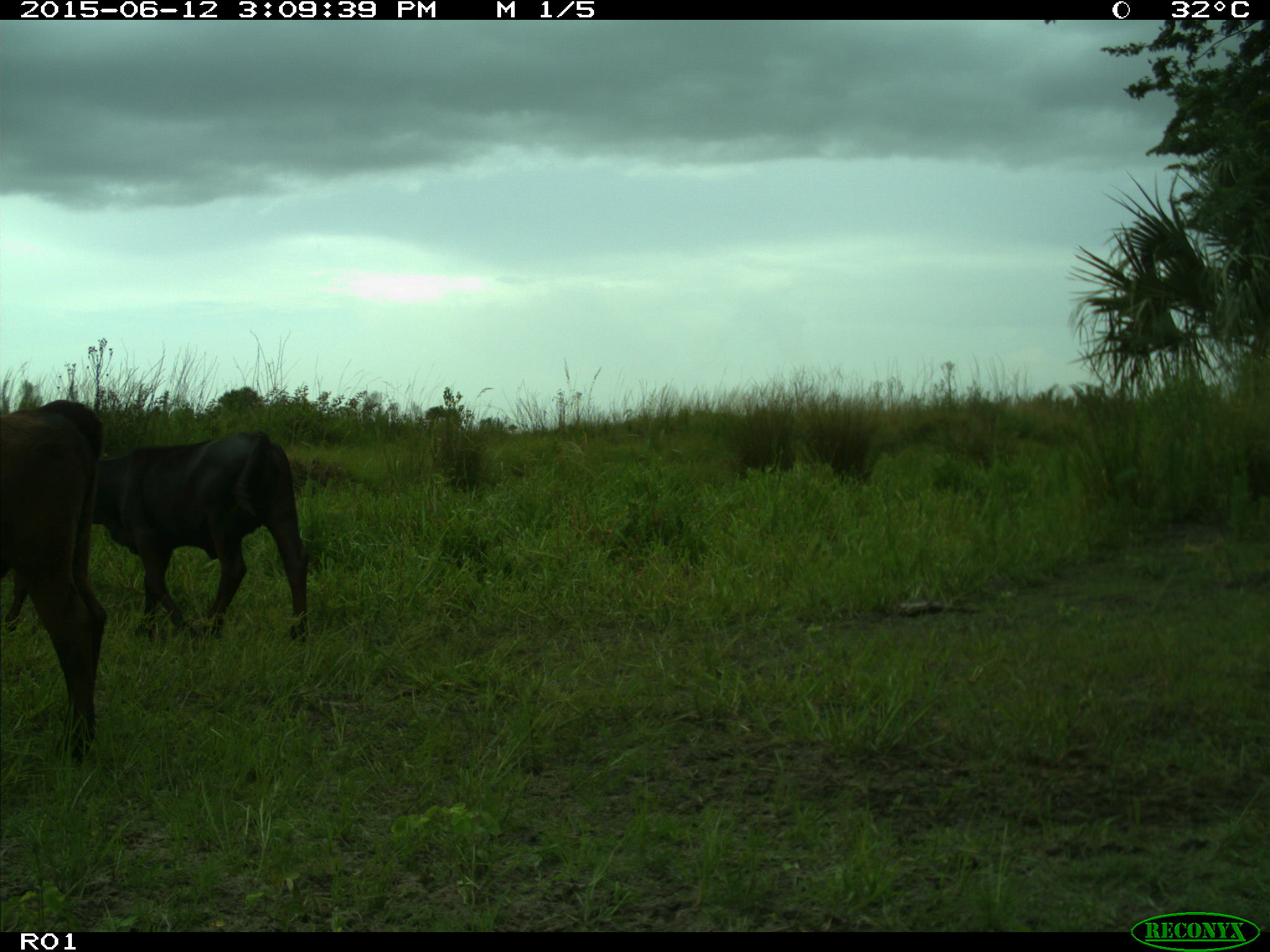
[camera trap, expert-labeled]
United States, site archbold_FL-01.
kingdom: Animalia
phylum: Chordata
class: Mammalia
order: Artiodactyla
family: Bovidae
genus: Bos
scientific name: Bos taurus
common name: domestic cow